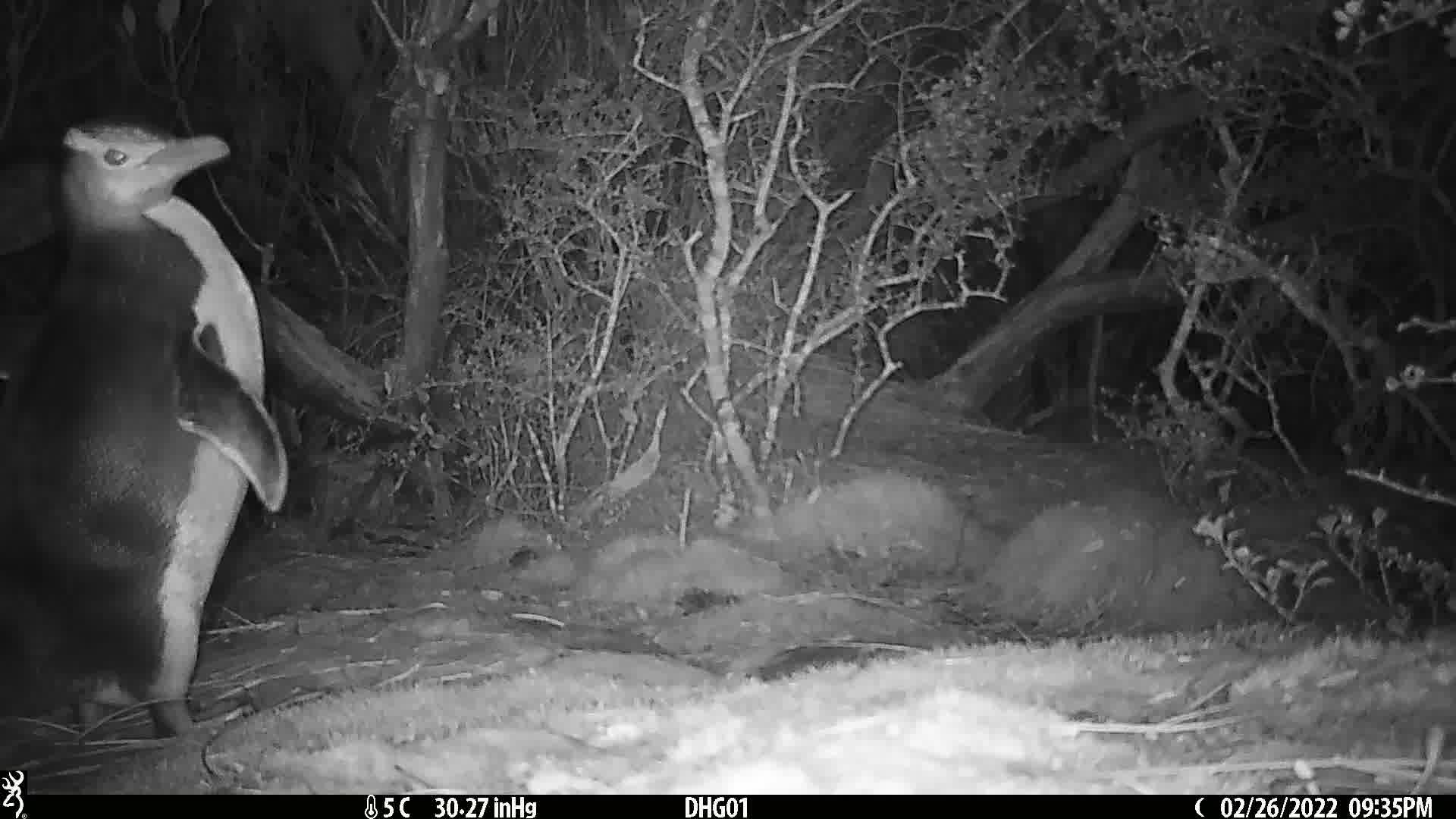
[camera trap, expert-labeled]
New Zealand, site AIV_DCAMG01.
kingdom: Animalia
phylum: Chordata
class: Aves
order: Sphenisciformes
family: Spheniscidae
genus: Megadyptes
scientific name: Megadyptes antipodes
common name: yellow-eyed penguin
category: yellow eyed penguin